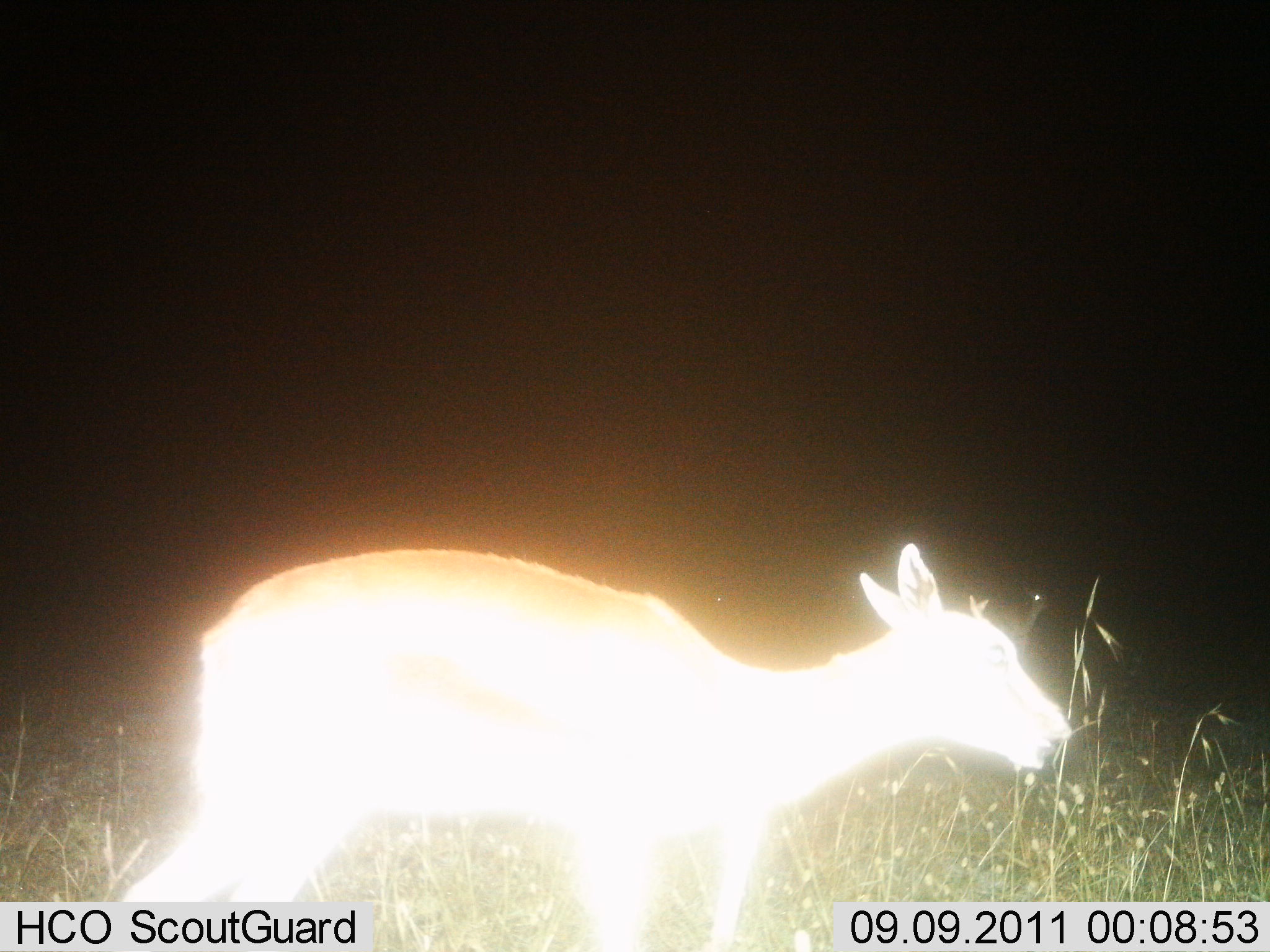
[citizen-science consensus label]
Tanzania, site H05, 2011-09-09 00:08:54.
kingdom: Animalia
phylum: Chordata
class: Mammalia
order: Artiodactyla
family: Bovidae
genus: Redunca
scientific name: Redunca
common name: reedbuck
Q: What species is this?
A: Reedbuck (Redunca).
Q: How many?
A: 1.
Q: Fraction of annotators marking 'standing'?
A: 45%.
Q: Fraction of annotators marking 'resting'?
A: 0%.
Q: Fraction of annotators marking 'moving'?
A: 27%.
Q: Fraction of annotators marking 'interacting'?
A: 9%.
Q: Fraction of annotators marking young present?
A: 0%.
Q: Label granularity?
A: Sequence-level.